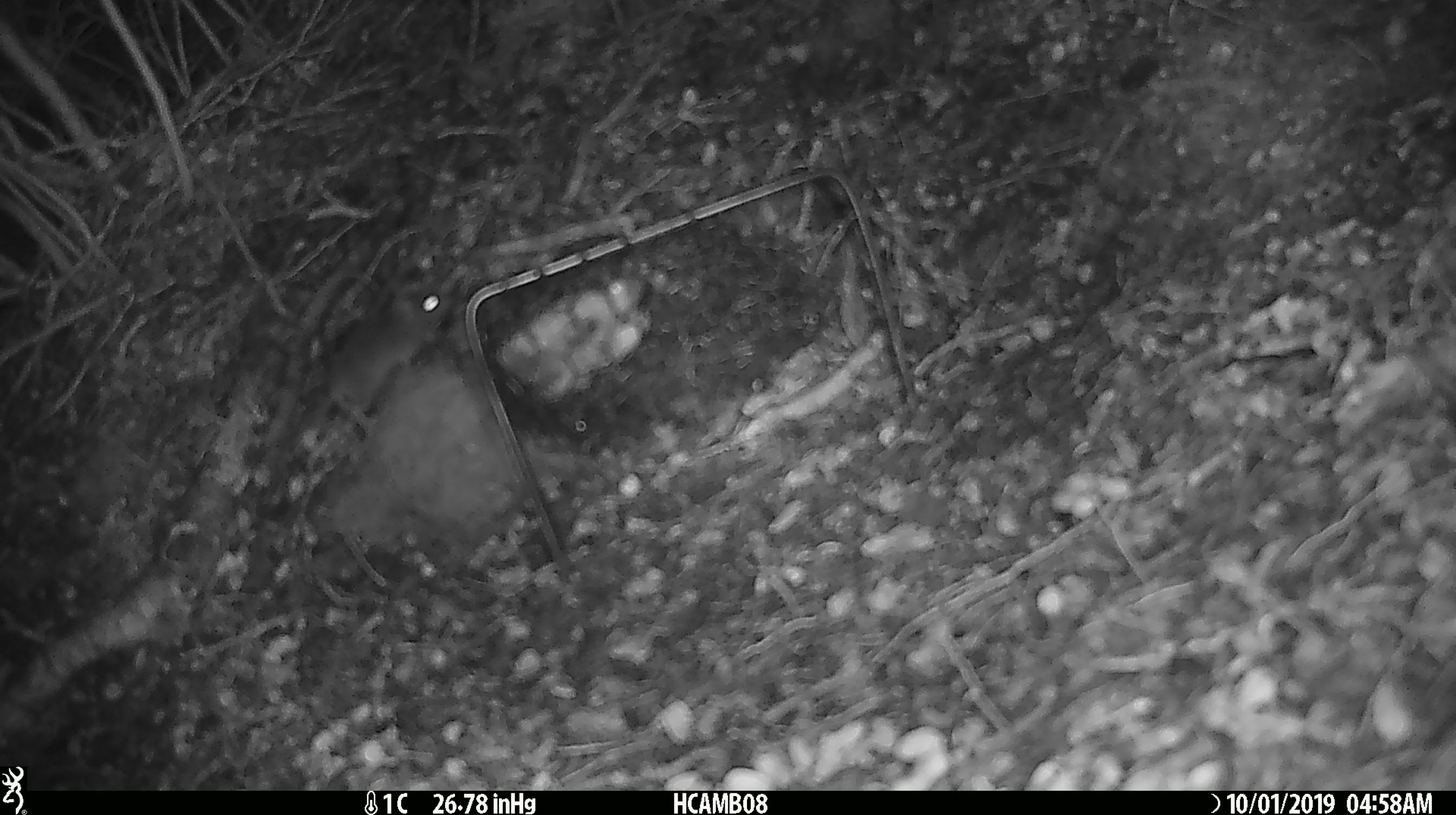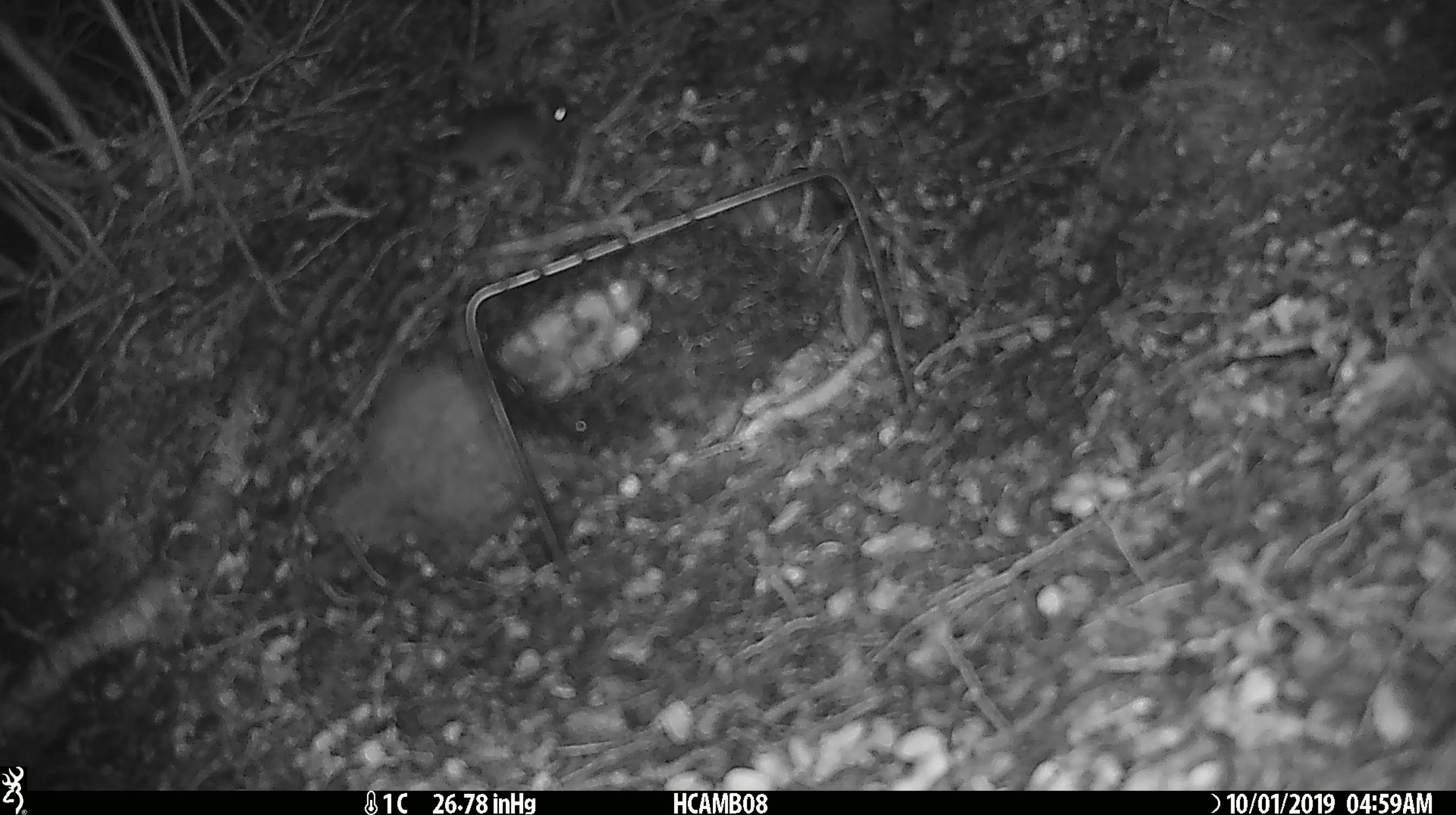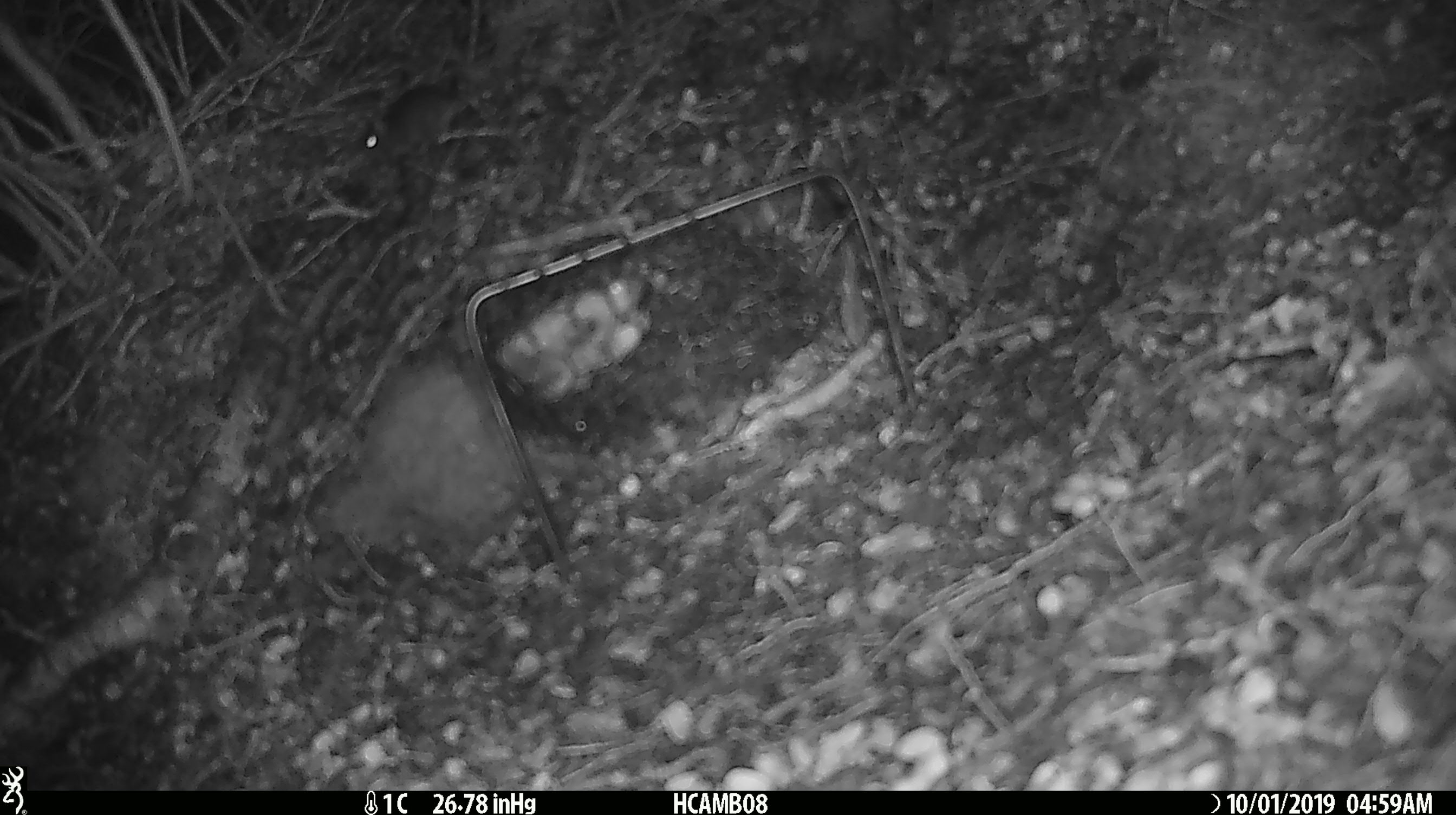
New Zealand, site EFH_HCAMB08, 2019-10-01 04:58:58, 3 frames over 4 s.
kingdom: Animalia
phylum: Chordata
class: Mammalia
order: Rodentia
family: Muridae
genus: Mus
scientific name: Mus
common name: mouse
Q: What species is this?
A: Mouse (Mus).